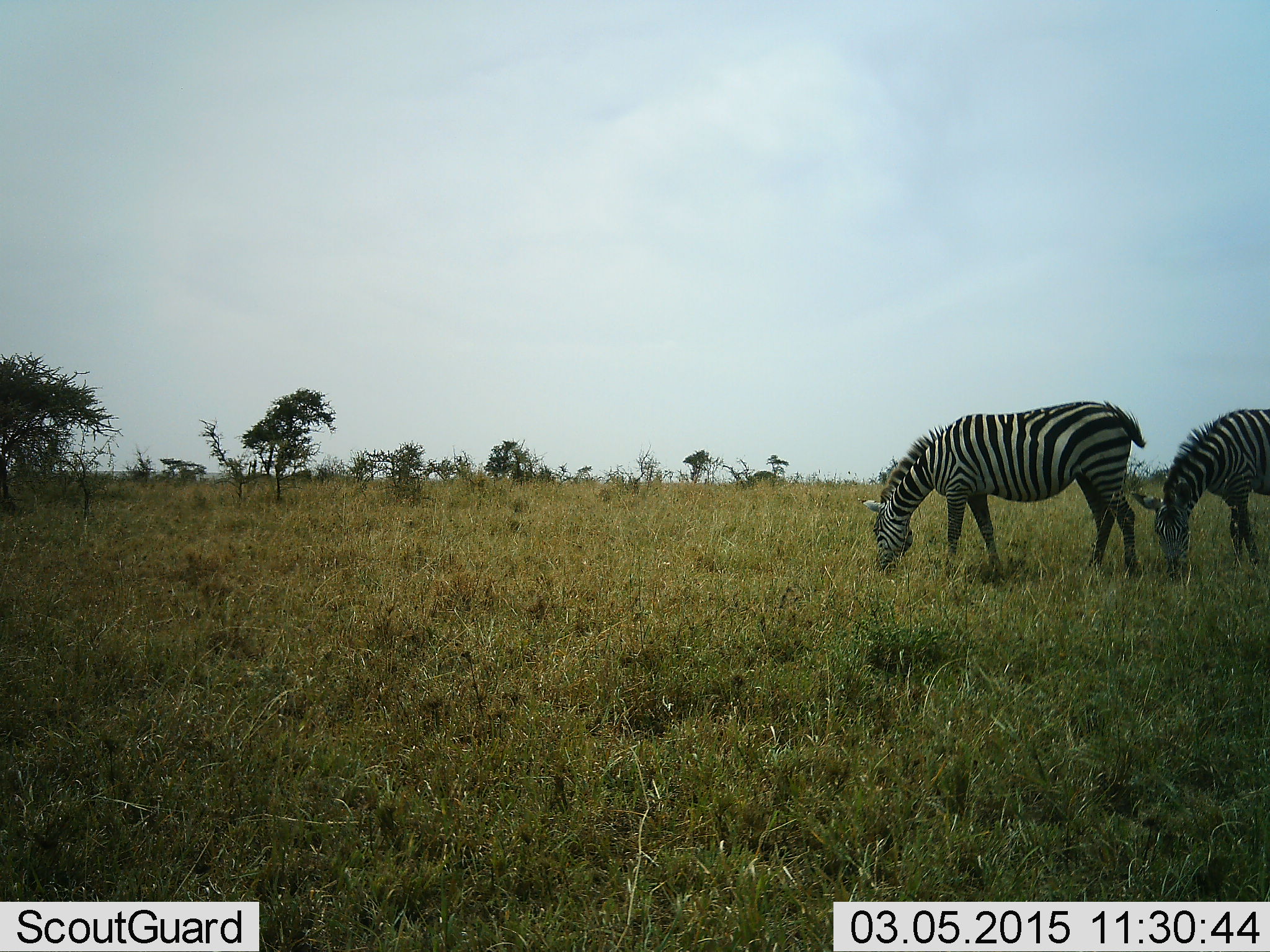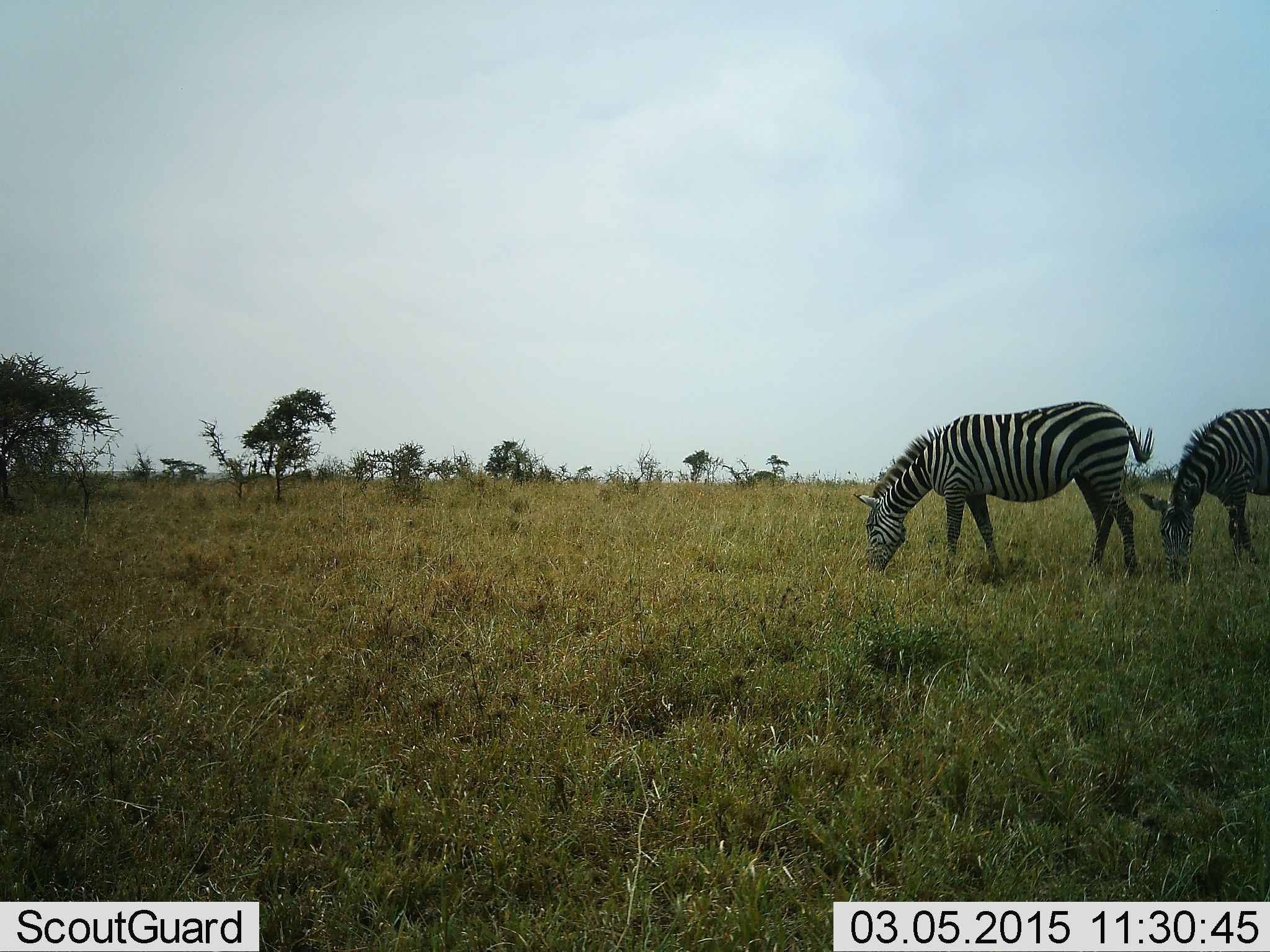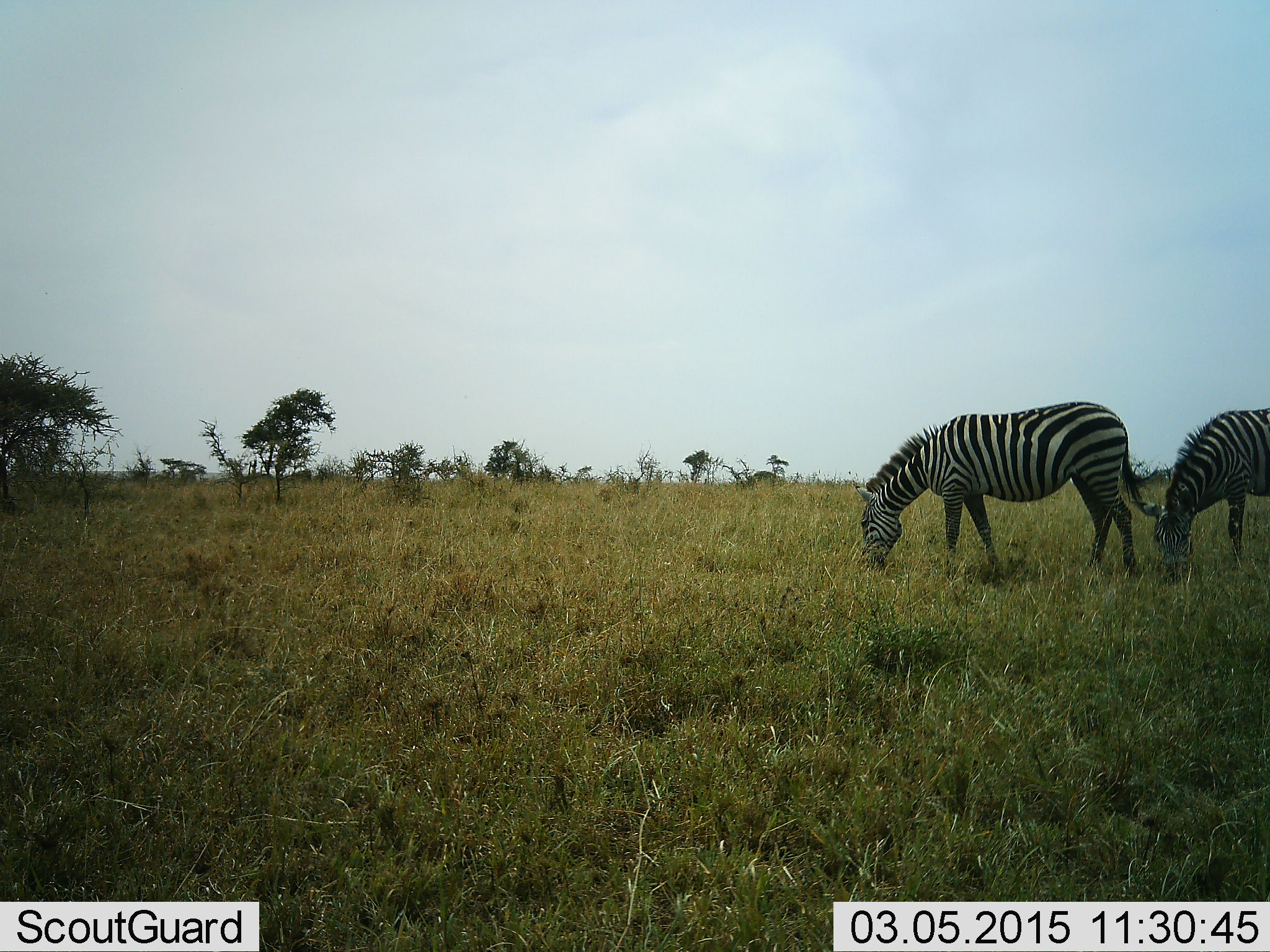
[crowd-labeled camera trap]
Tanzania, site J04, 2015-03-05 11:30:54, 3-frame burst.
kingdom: Animalia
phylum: Chordata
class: Mammalia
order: Perissodactyla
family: Equidae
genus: Equus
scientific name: Equus quagga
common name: plains zebra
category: zebra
Zebra (plains zebra) (Equus quagga), count 2. Behavior (volunteer vote fractions): standing 20%, resting 0%, moving 0%, interacting 0%. Young present (vote fraction): 0%. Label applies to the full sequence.